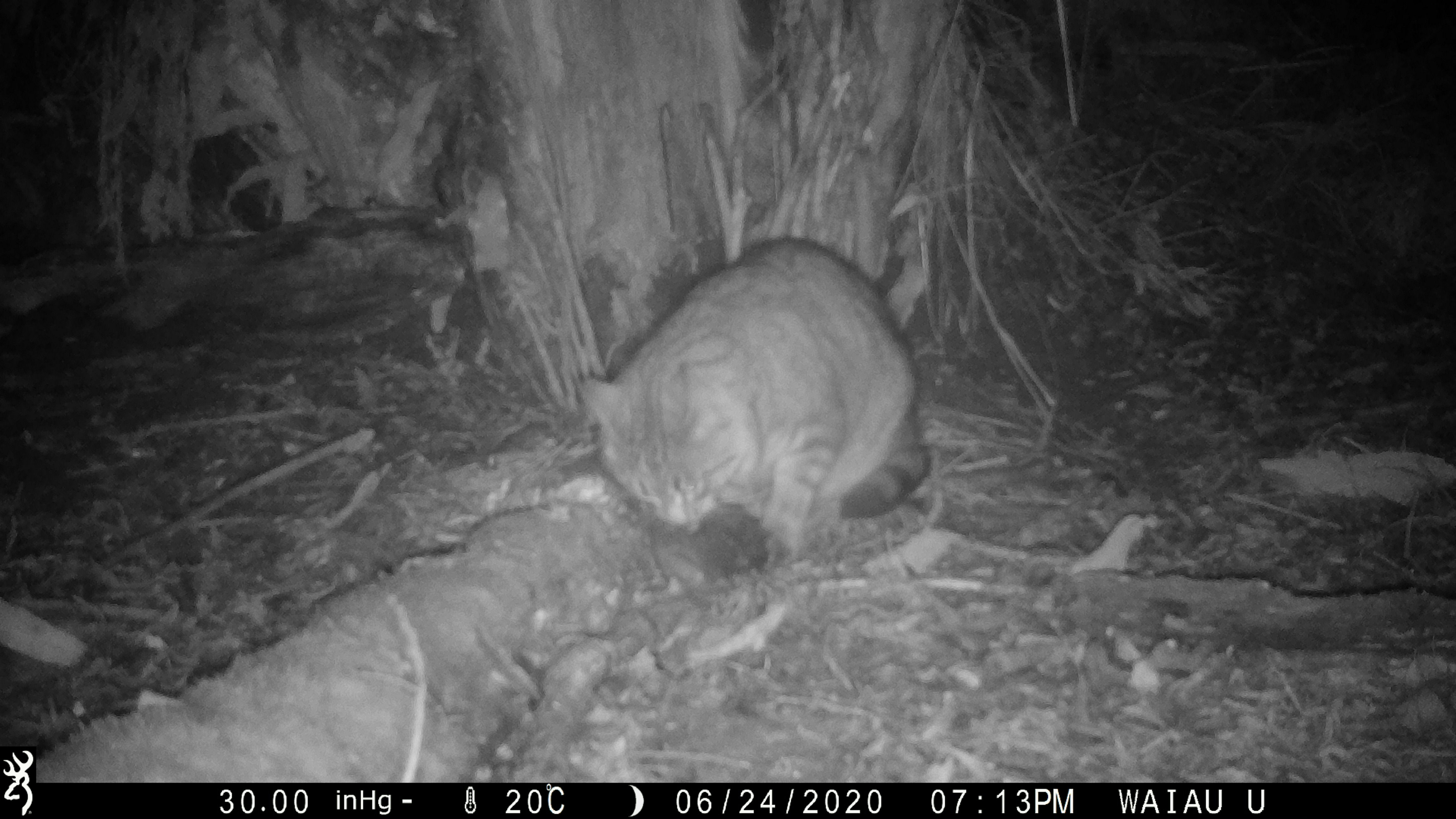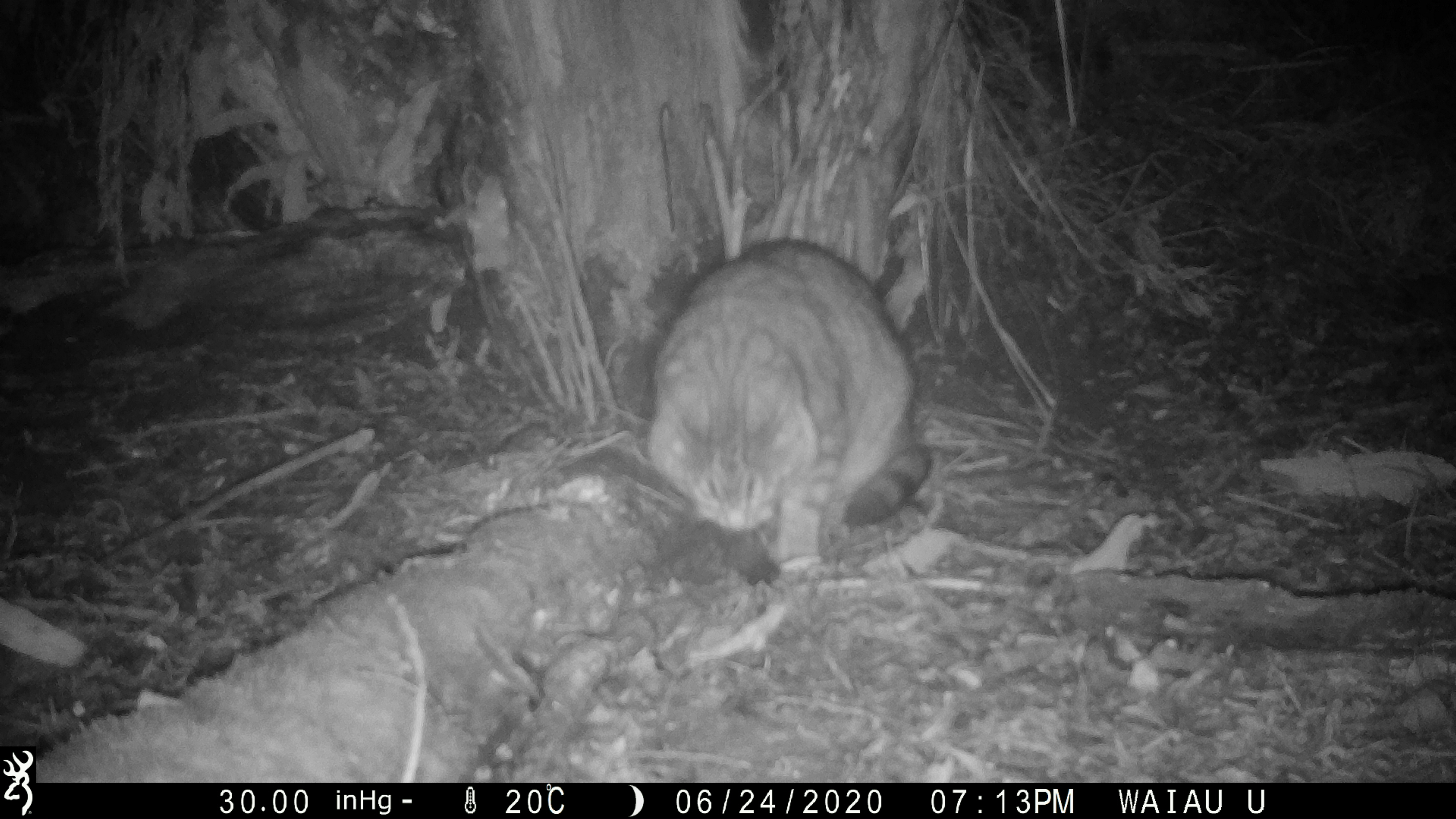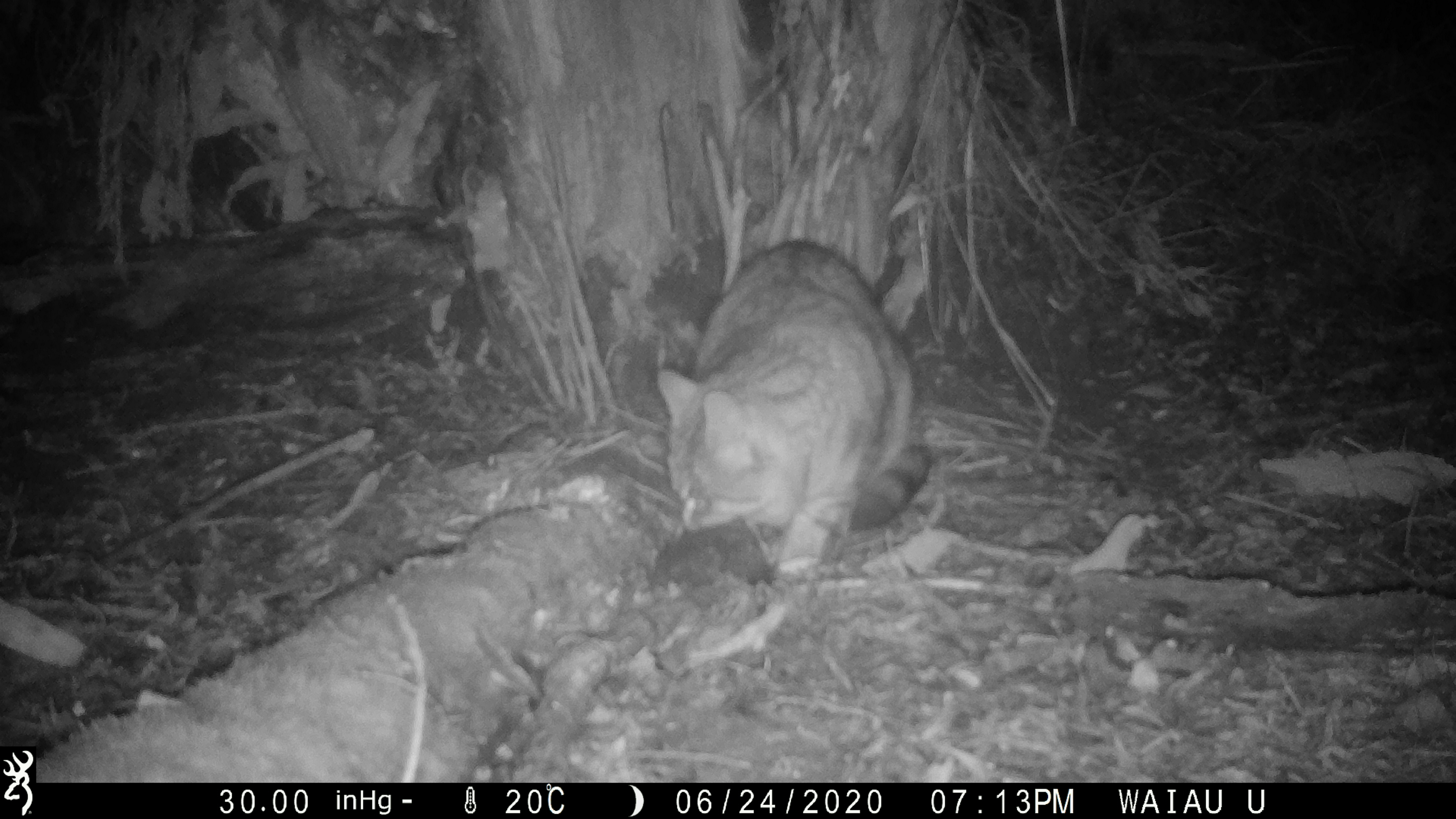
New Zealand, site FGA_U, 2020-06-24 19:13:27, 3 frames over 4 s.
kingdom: Animalia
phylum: Chordata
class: Mammalia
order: Carnivora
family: Felidae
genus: Felis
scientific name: Felis catus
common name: domestic cat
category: cat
Cat (domestic cat) (Felis catus).